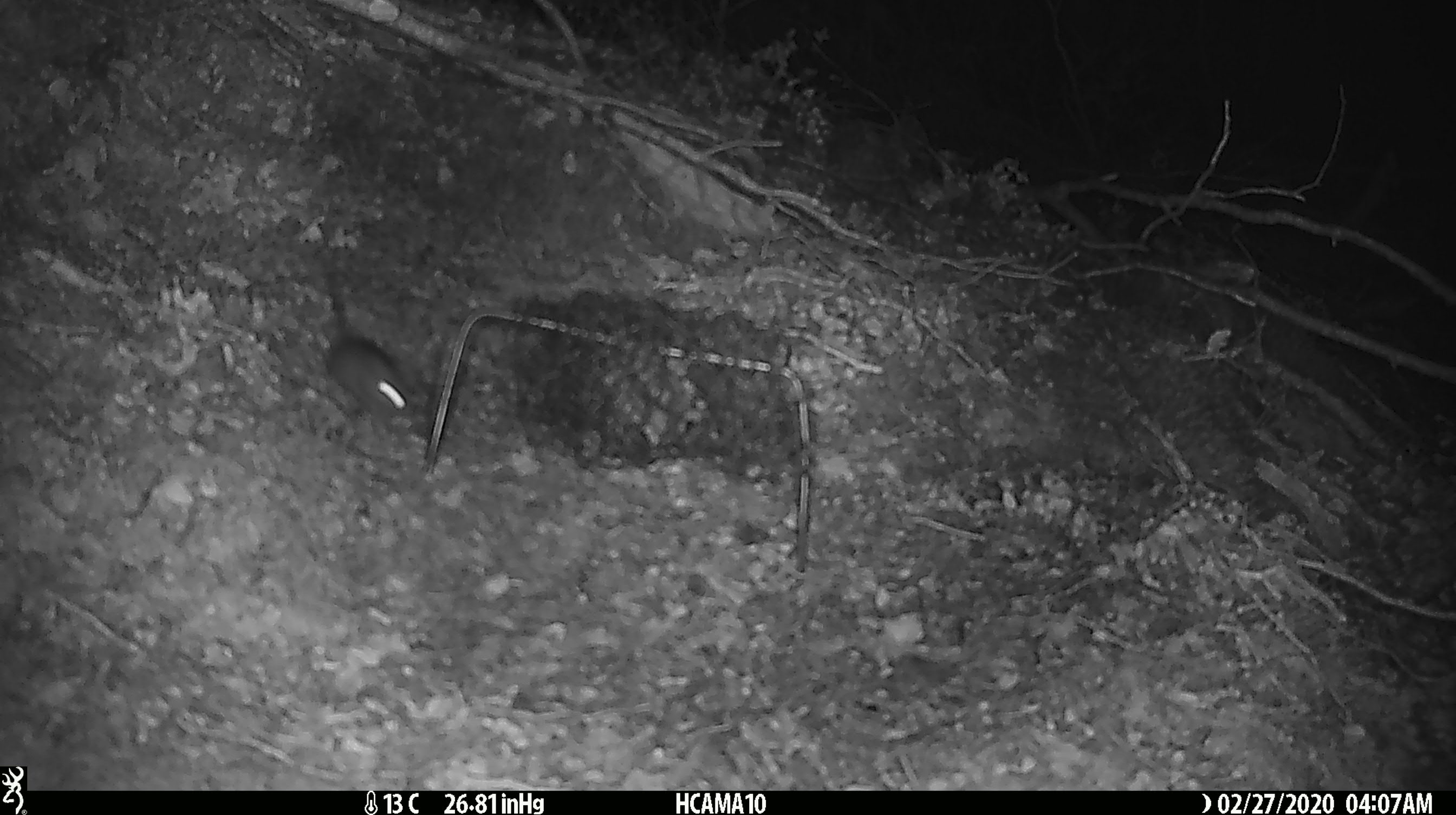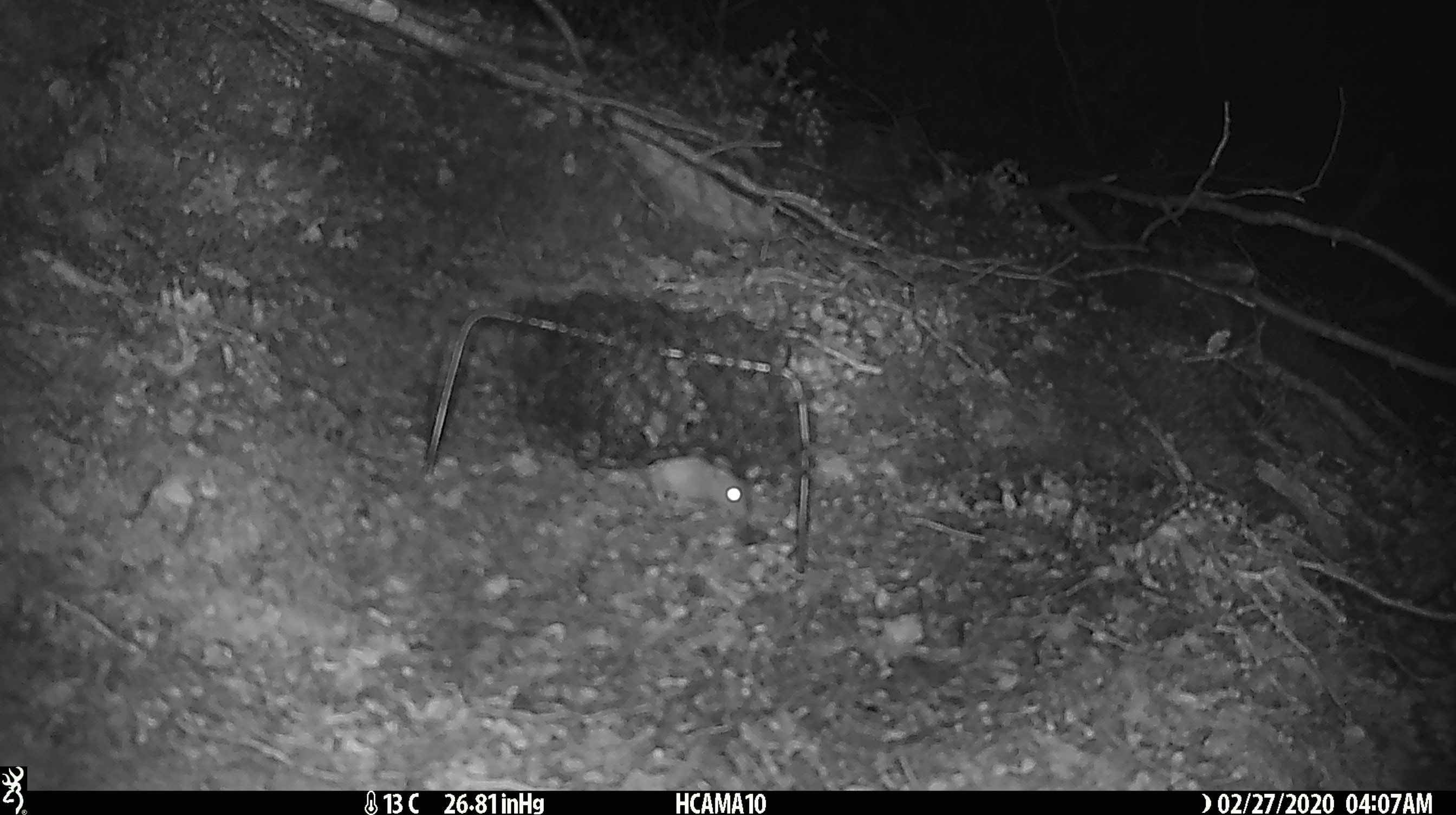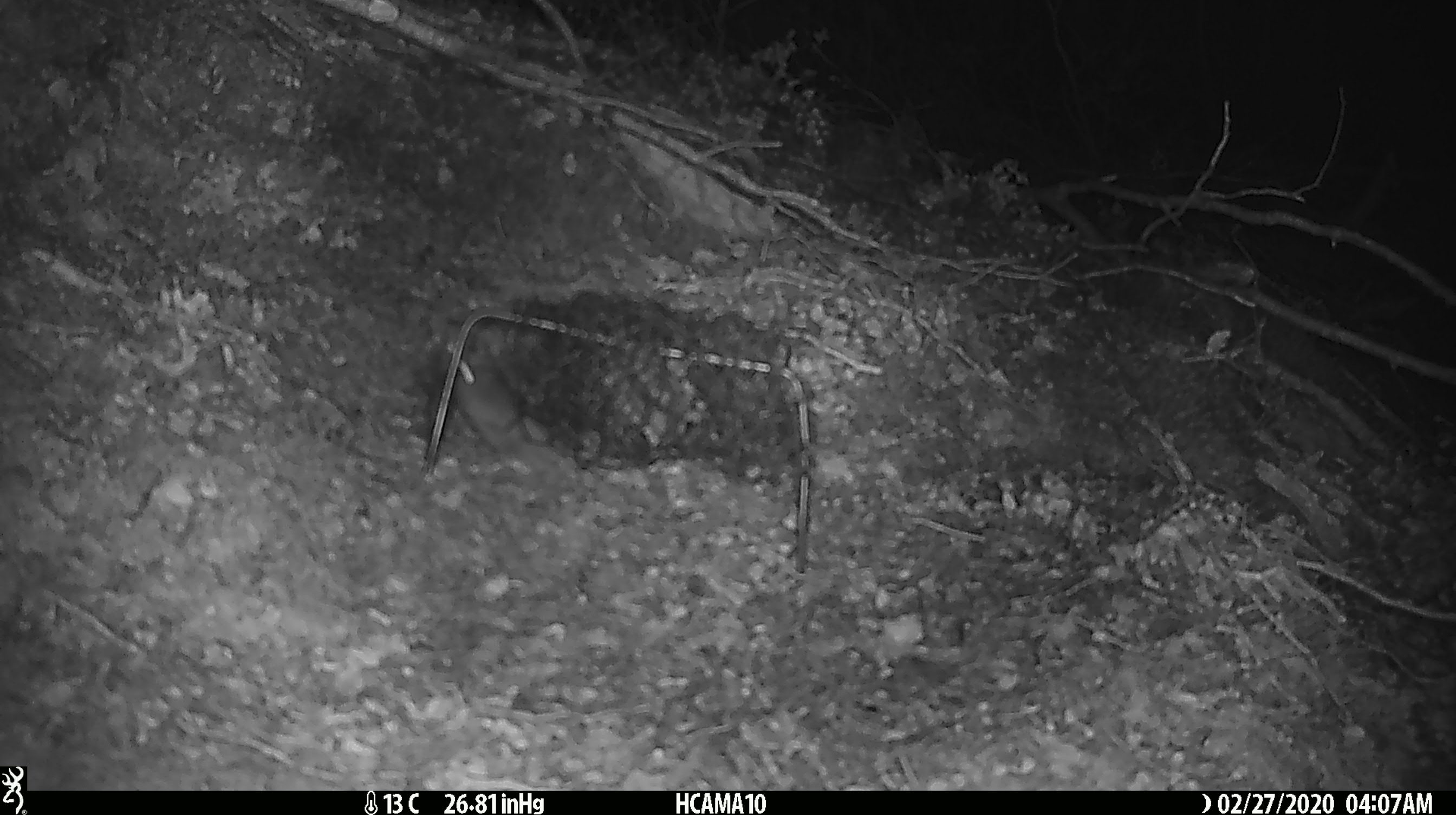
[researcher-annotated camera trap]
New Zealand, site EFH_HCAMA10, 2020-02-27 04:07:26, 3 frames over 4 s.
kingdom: Animalia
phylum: Chordata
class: Mammalia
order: Rodentia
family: Muridae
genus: Mus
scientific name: Mus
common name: mouse